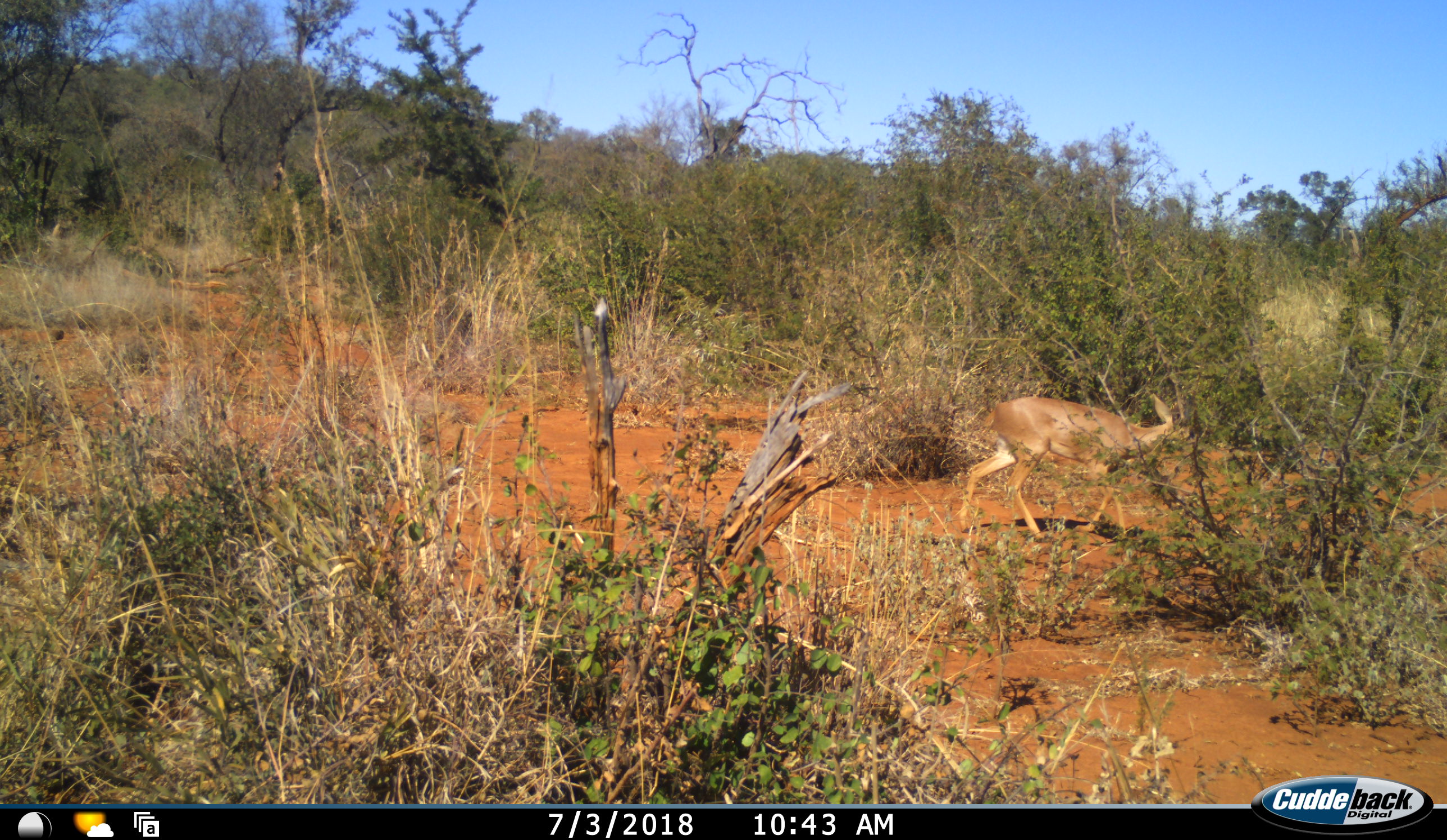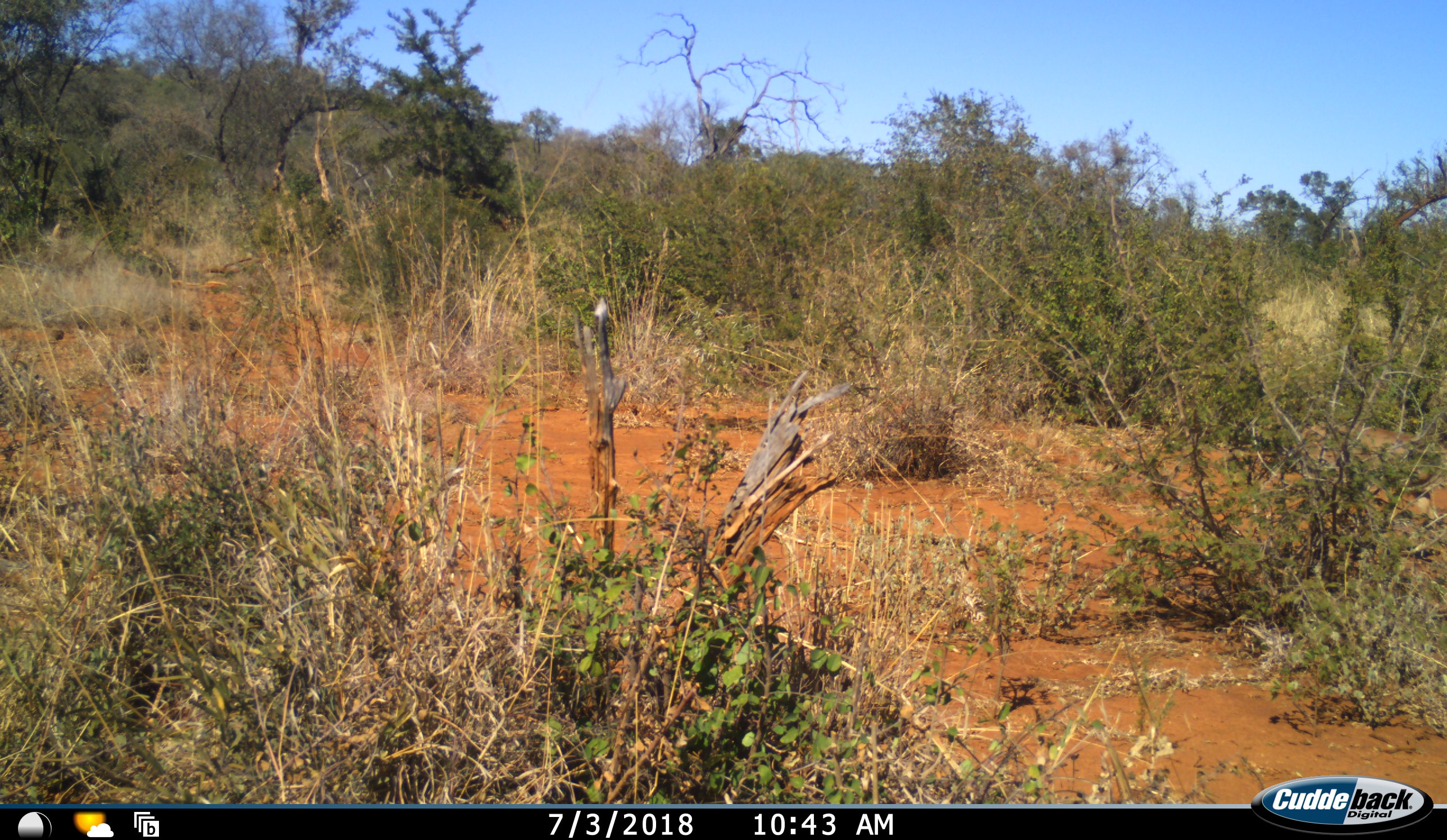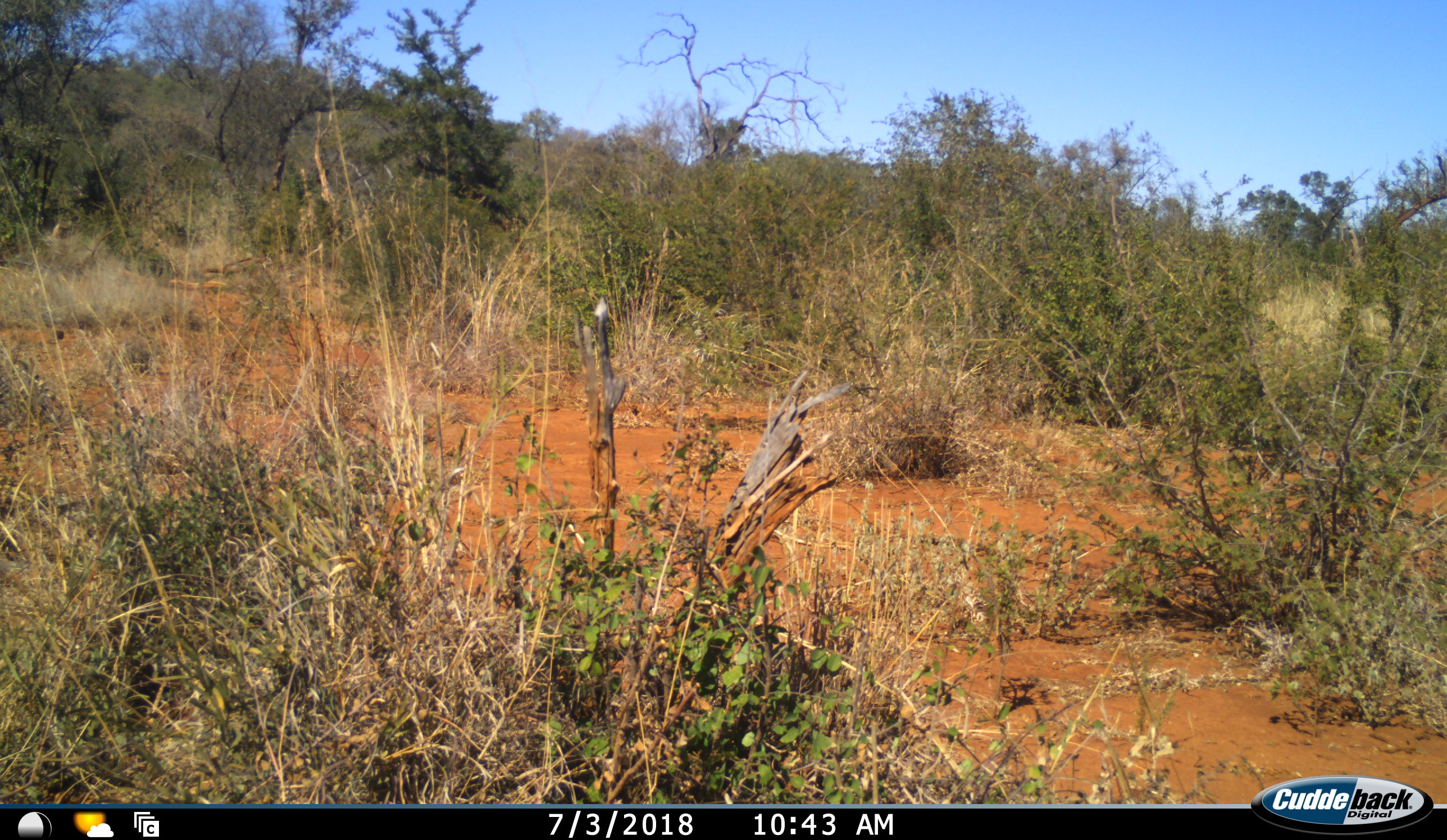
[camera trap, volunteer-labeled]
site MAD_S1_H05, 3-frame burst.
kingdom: Animalia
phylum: Chordata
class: Mammalia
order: Artiodactyla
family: Bovidae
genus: Aepyceros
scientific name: Aepyceros melampus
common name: impala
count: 1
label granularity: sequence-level